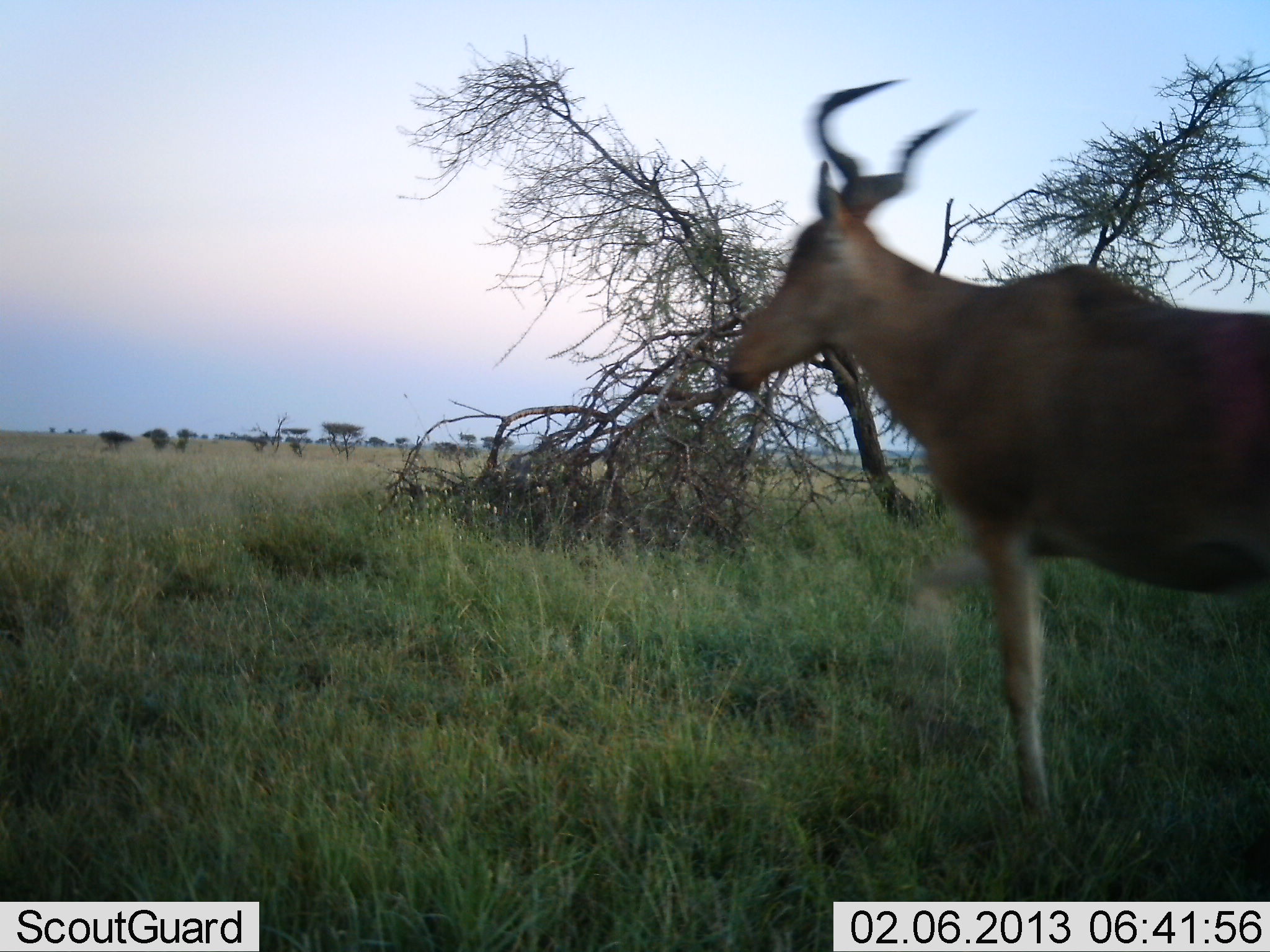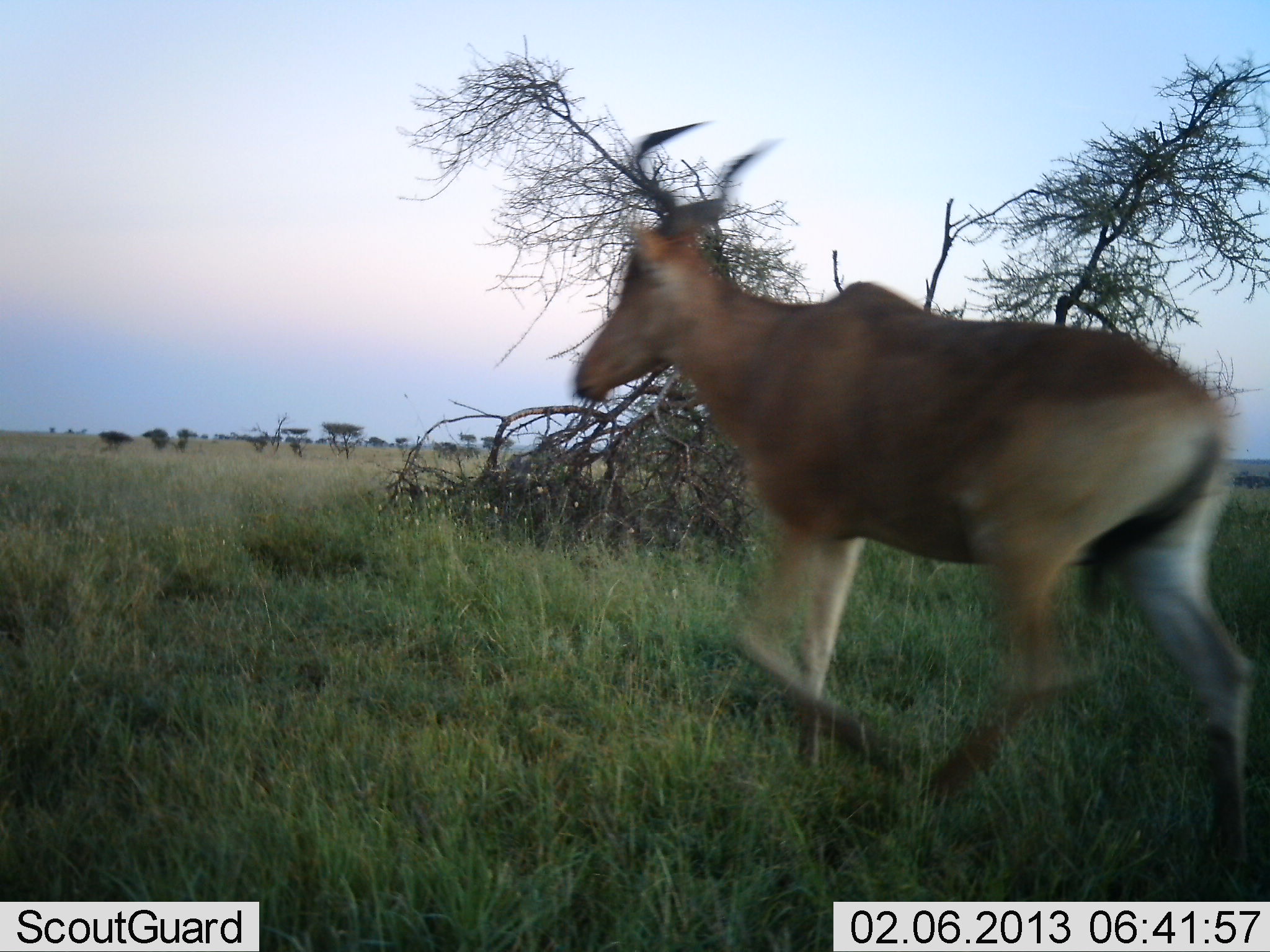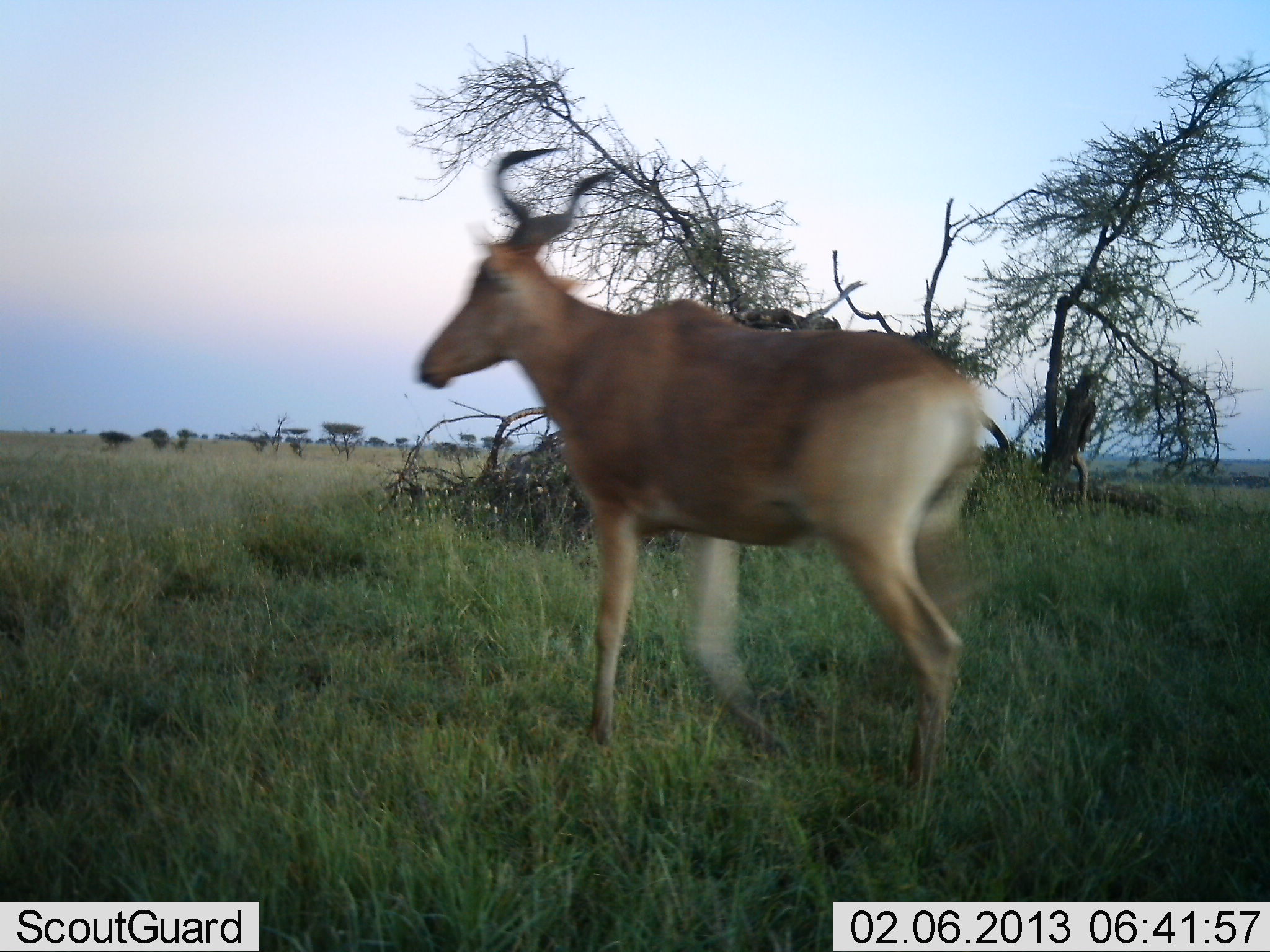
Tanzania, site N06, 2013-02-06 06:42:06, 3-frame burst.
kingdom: Animalia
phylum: Chordata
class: Mammalia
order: Artiodactyla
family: Bovidae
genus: Alcelaphus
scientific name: Alcelaphus buselaphus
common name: hartebeest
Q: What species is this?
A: Hartebeest (Alcelaphus buselaphus).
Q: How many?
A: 1.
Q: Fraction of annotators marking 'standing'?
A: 5%.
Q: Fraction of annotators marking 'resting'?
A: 0%.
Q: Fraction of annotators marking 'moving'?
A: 100%.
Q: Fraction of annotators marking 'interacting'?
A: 0%.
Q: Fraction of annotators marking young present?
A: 0%.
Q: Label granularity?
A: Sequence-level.